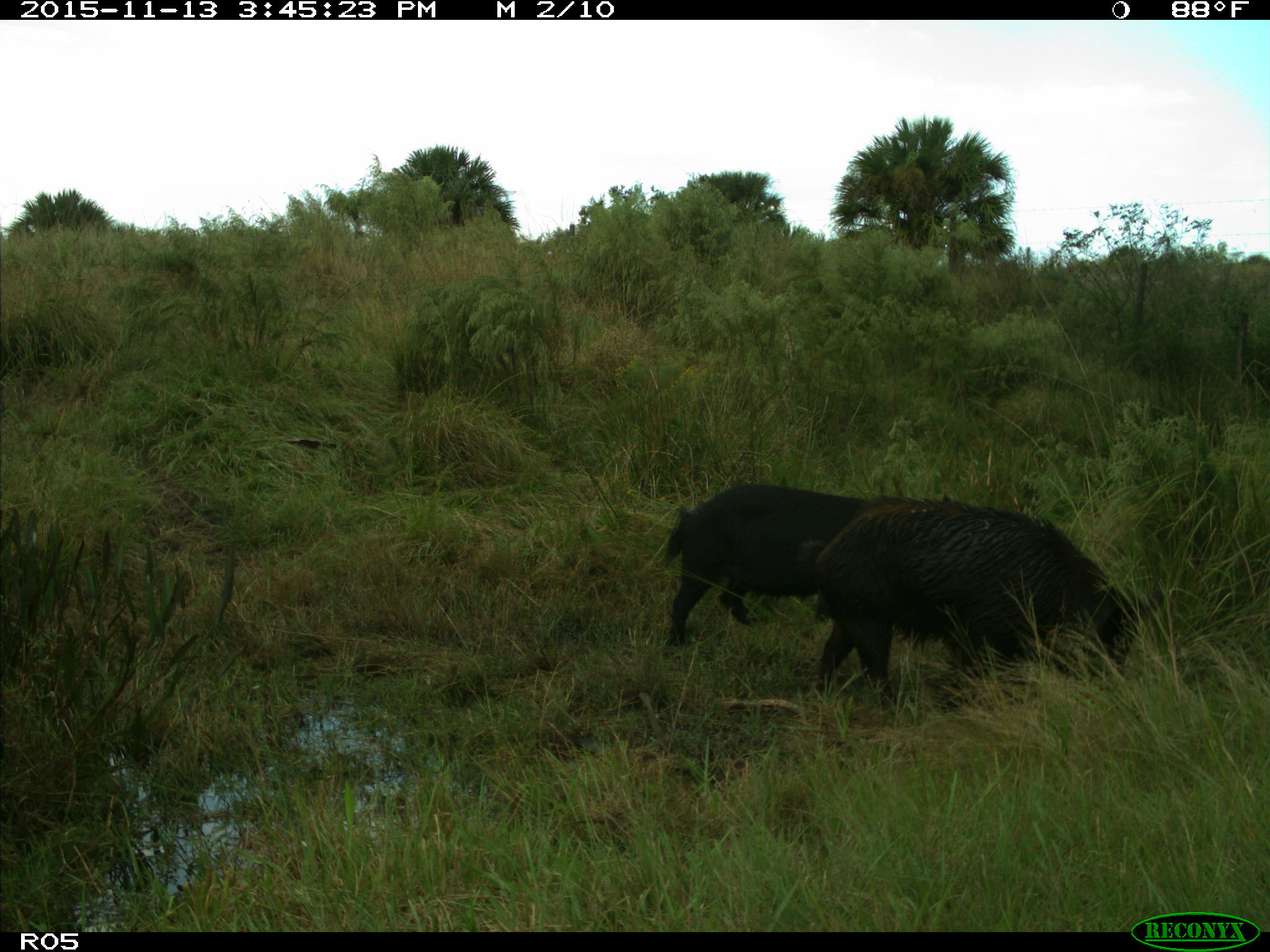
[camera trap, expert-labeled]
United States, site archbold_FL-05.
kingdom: Animalia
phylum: Chordata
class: Mammalia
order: Artiodactyla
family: Suidae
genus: Sus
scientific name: Sus scrofa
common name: wild boar